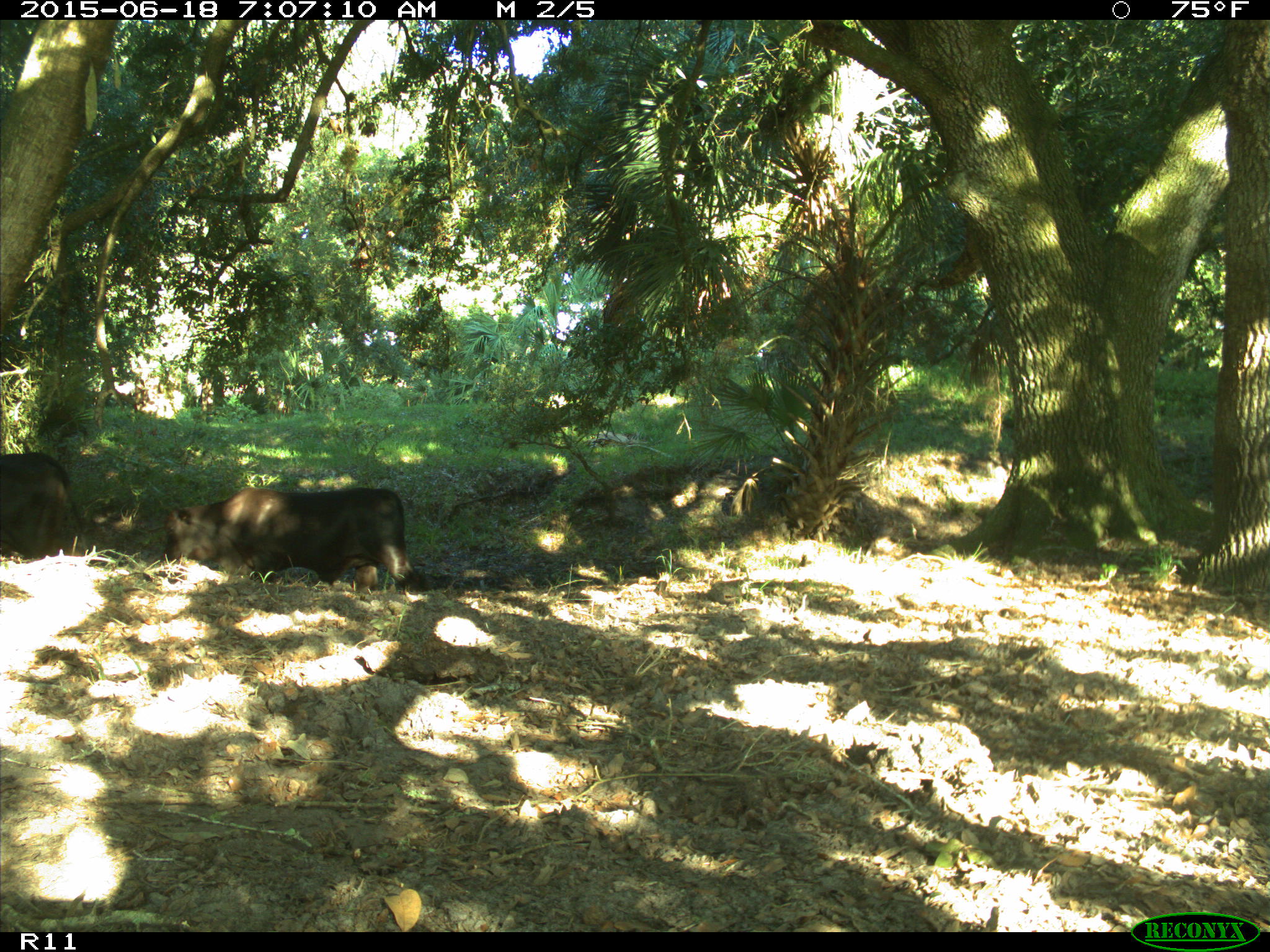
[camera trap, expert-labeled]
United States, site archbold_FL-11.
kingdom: Animalia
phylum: Chordata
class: Mammalia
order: Artiodactyla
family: Bovidae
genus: Bos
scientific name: Bos taurus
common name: domestic cow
Bos taurus (domestic cow).